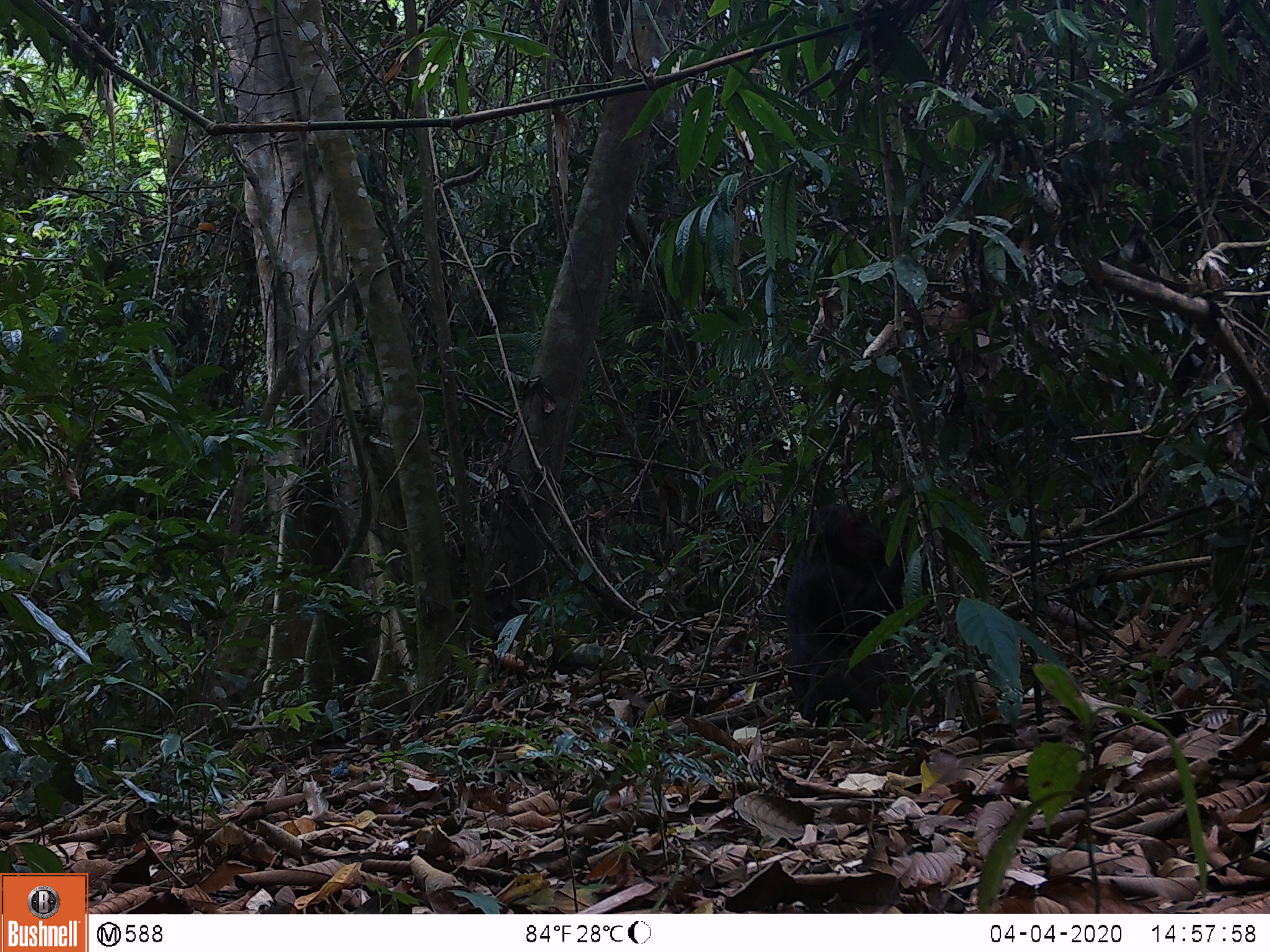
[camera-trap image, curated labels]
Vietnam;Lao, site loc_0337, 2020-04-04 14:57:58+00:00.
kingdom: Animalia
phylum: Chordata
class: Mammalia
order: Primates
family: Cercopithecidae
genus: Macaca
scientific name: Macaca arctoides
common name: stump-tailed macaque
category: stump tailed macaque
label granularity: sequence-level